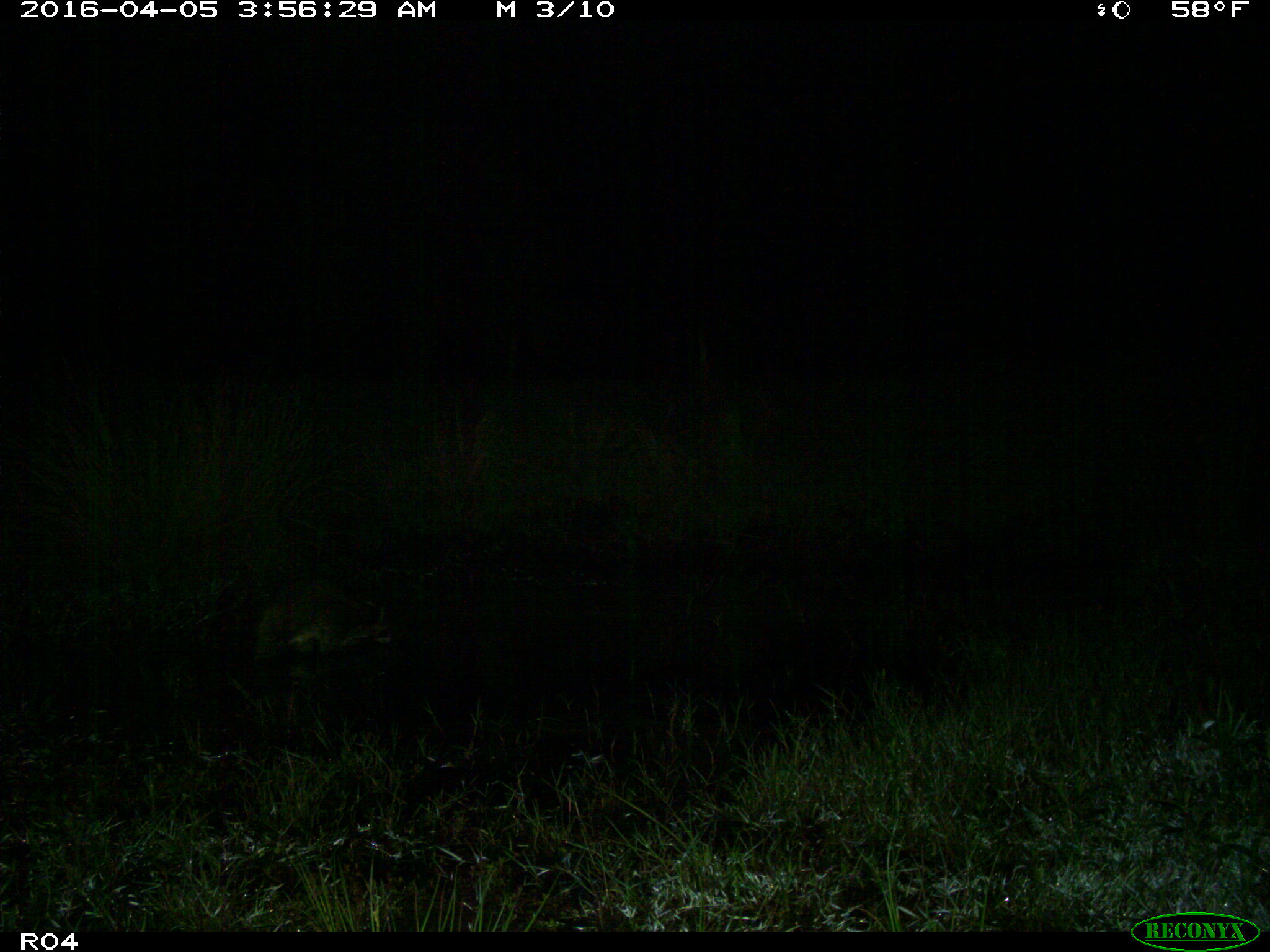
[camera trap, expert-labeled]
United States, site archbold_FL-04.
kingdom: Animalia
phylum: Chordata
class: Mammalia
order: Carnivora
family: Procyonidae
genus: Procyon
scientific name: Procyon lotor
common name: common raccoon